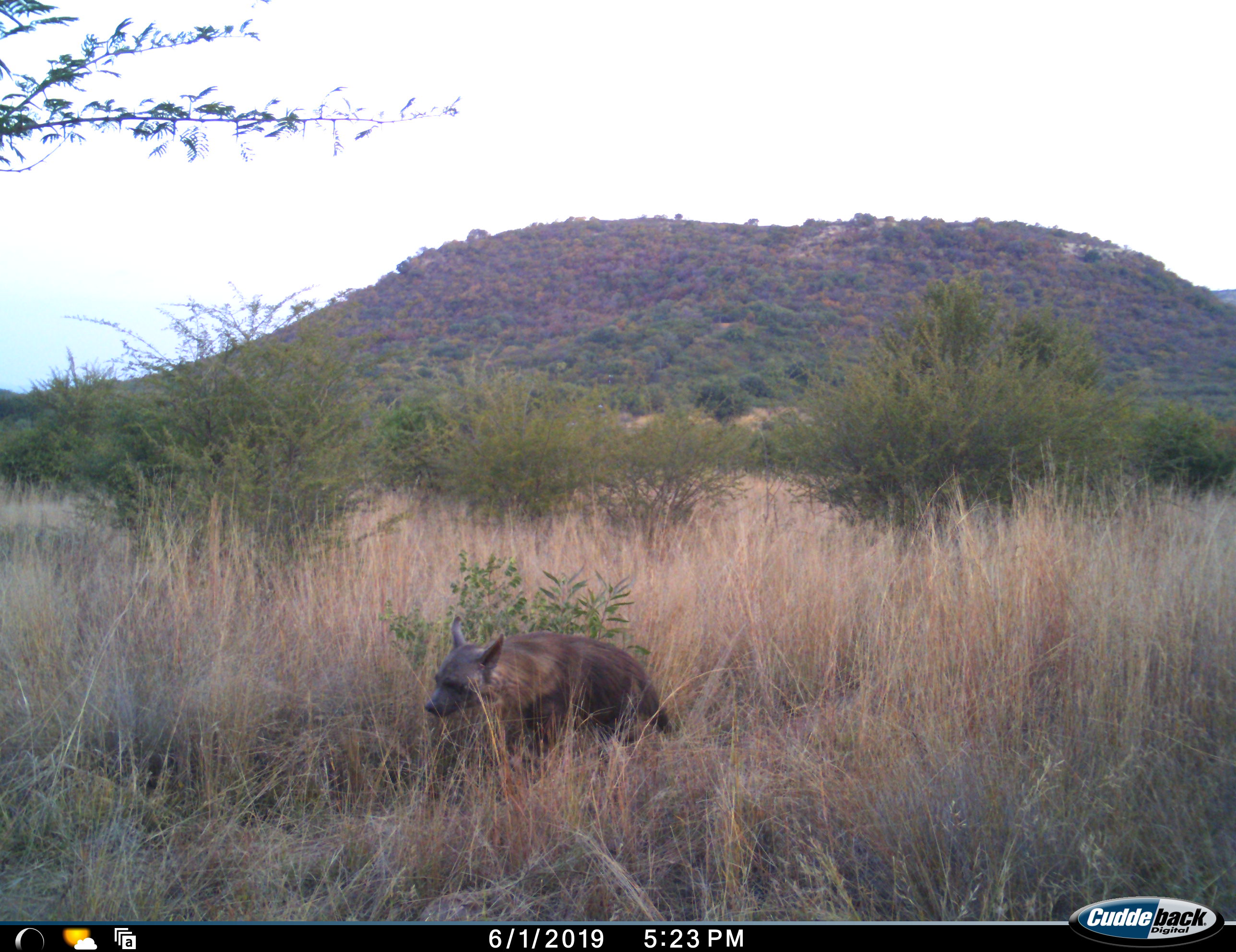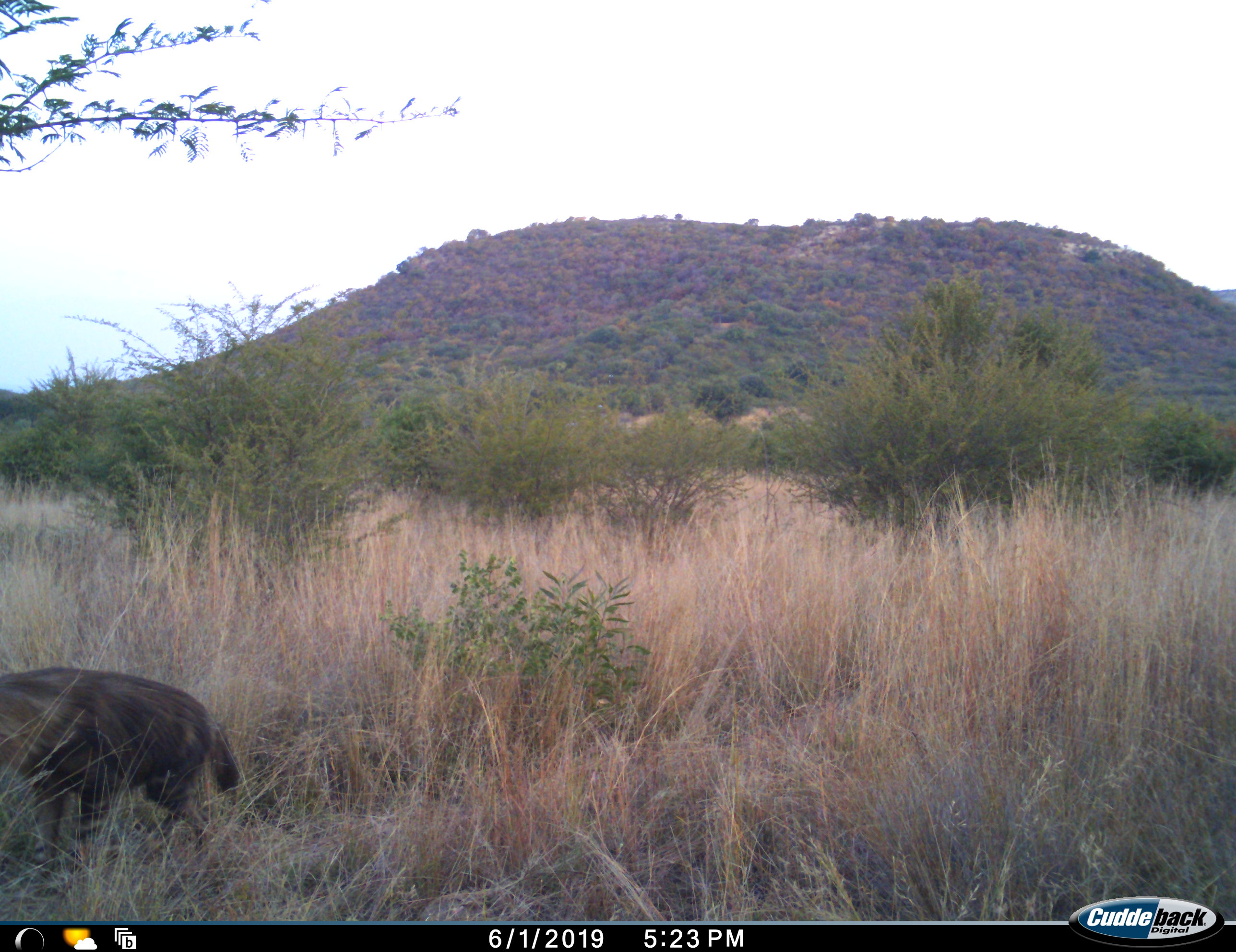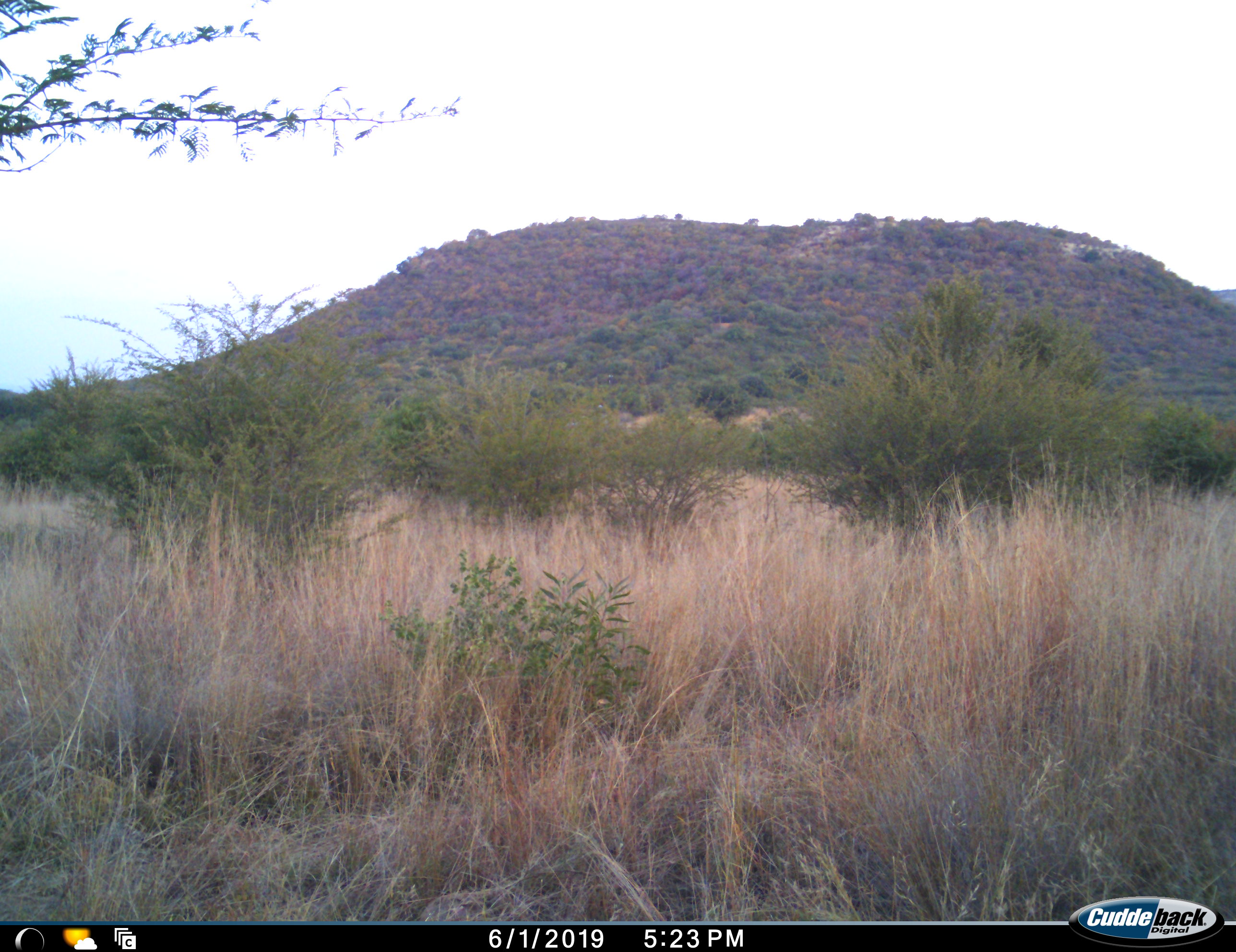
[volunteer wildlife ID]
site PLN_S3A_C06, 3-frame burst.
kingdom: Animalia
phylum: Chordata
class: Mammalia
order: Carnivora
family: Hyaenidae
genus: Parahyaena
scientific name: Parahyaena brunnea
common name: brown hyena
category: hyenabrown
Hyenabrown (brown hyena) (Parahyaena brunnea), count 1. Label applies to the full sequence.